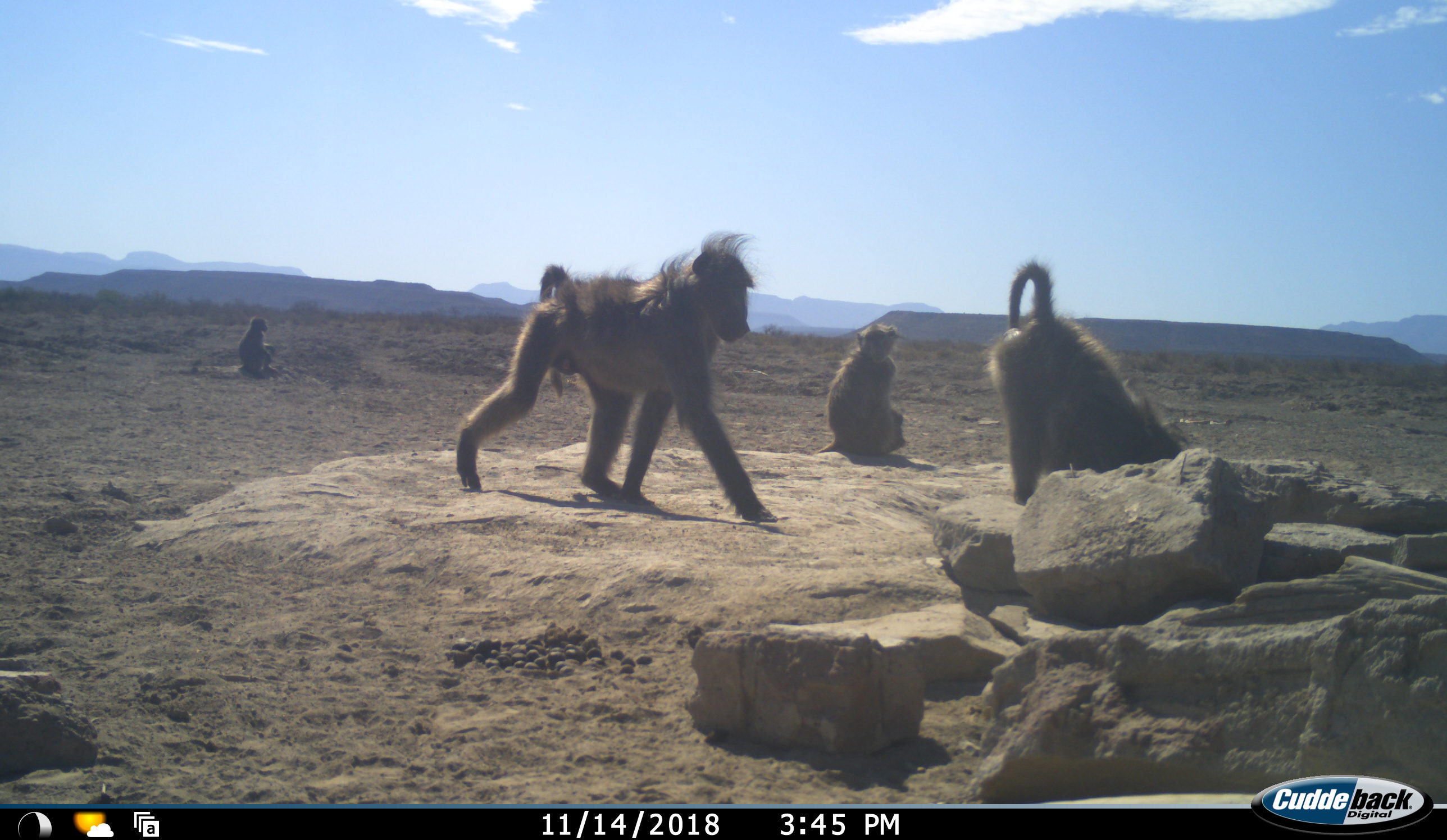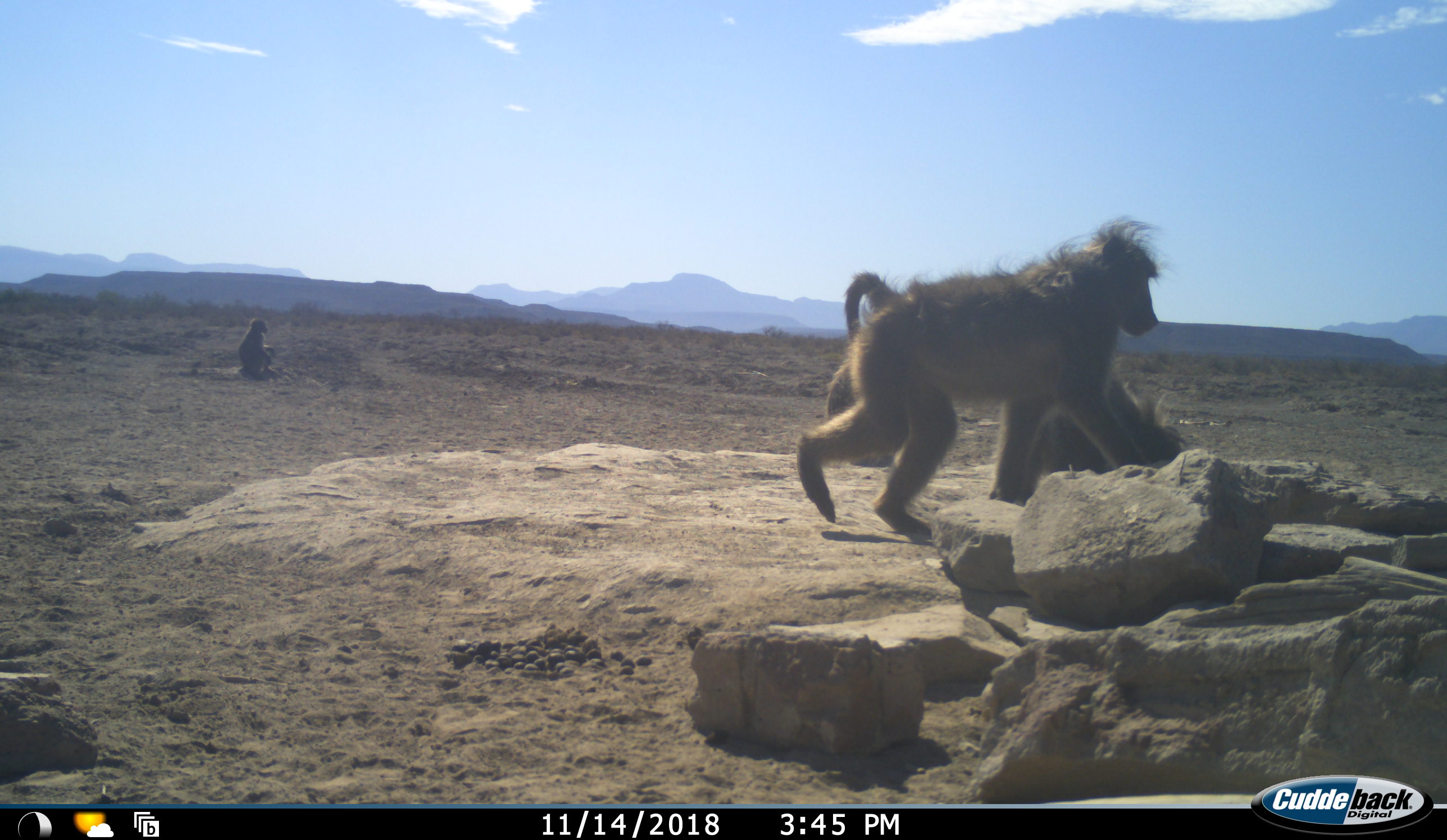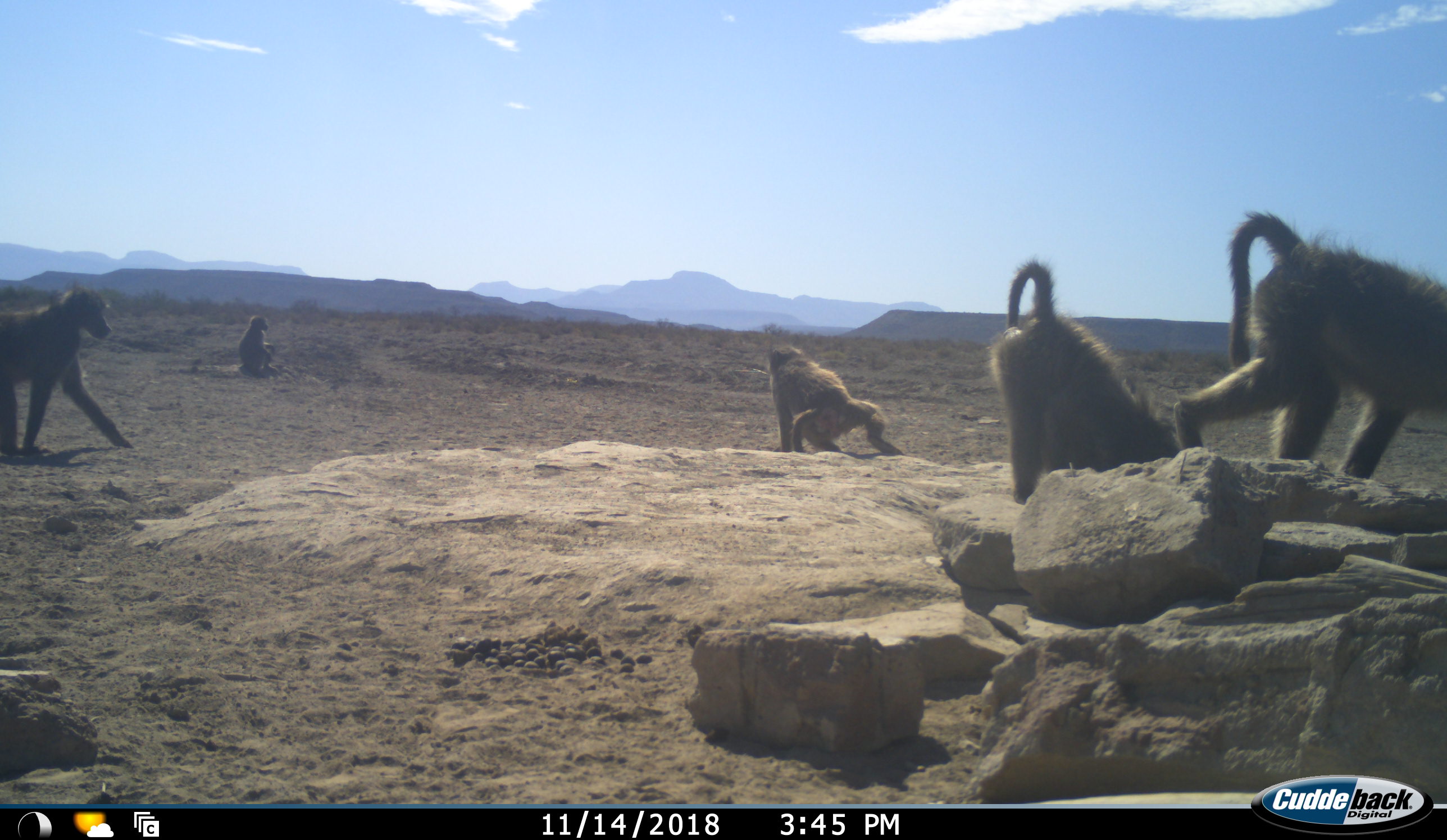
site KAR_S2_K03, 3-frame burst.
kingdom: Animalia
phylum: Chordata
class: Mammalia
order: Primates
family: Cercopithecidae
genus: Papio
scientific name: Papio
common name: baboon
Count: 5.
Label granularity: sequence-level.